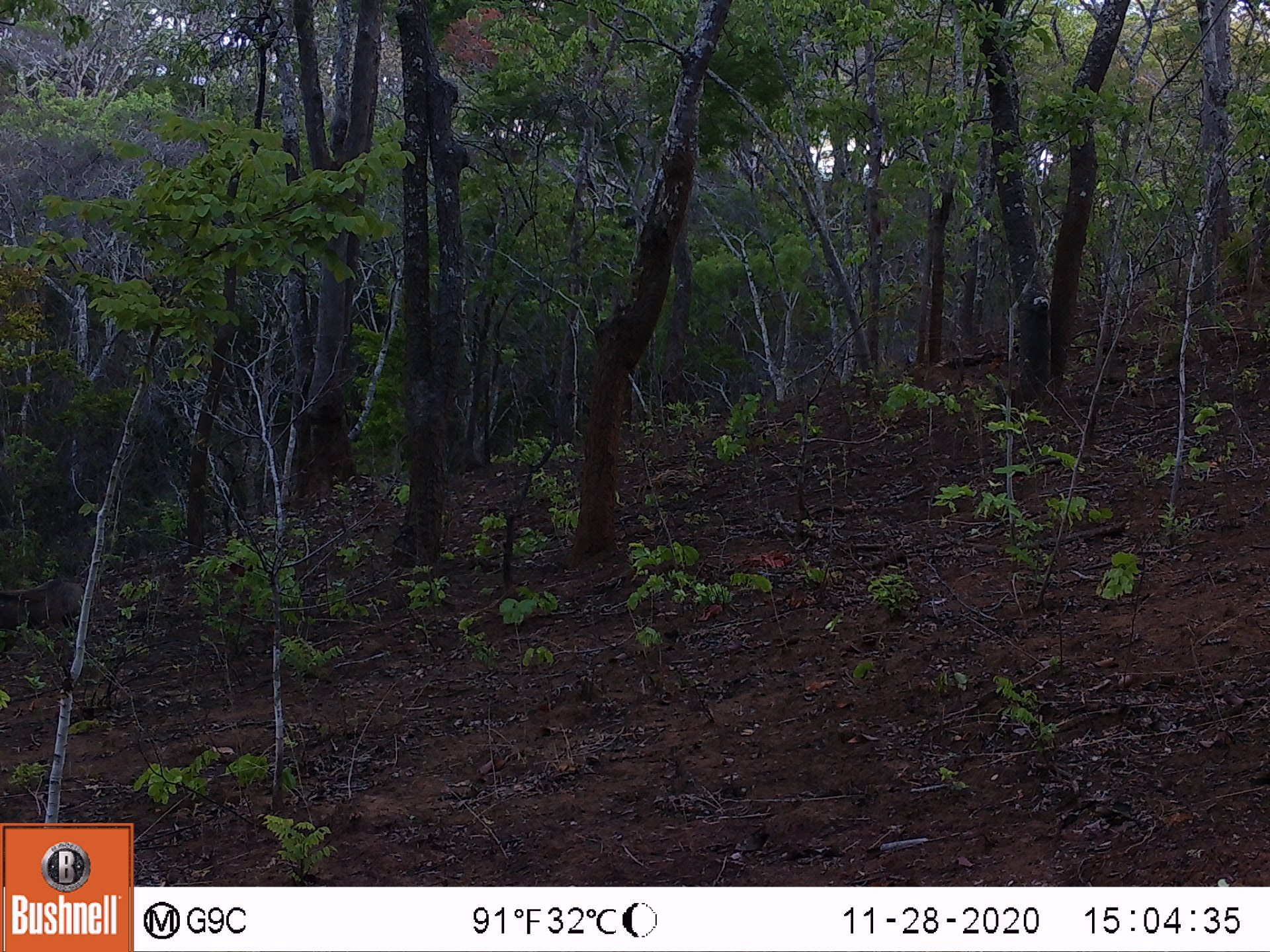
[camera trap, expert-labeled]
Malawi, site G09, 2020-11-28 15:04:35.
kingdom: Animalia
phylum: Chordata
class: Mammalia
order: Artiodactyla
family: Suidae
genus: Phacochoerus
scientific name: Phacochoerus africanus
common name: common warthog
Common warthog (Phacochoerus africanus), count 1.